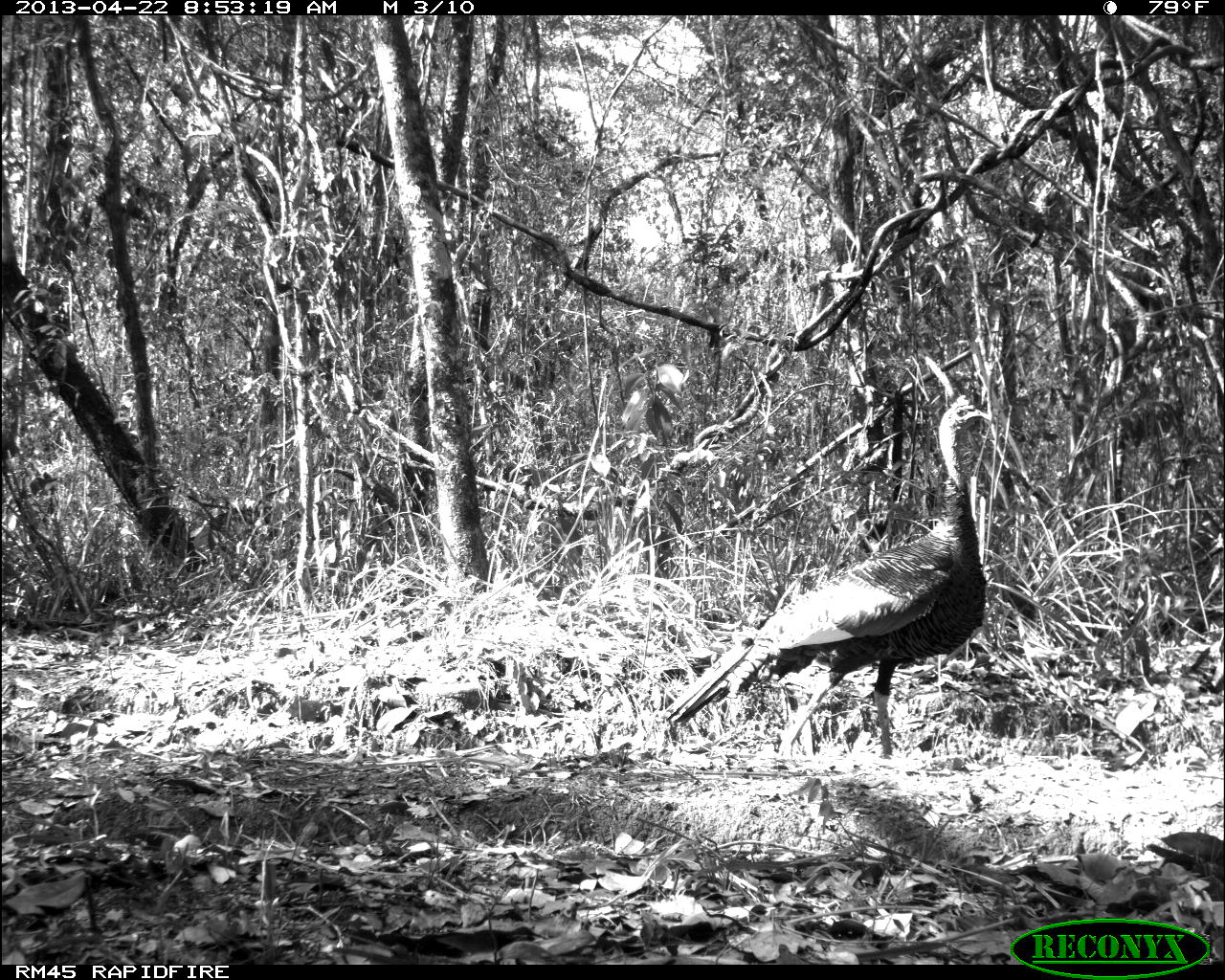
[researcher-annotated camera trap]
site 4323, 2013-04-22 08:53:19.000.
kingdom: Animalia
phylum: Chordata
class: Aves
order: Galliformes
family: Phasianidae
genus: Meleagris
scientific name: Meleagris ocellata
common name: ocellated turkey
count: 1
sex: male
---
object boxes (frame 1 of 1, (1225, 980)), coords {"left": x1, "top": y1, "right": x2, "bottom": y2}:
meleagris ocellata: {"left": 657, "top": 391, "right": 992, "bottom": 769}